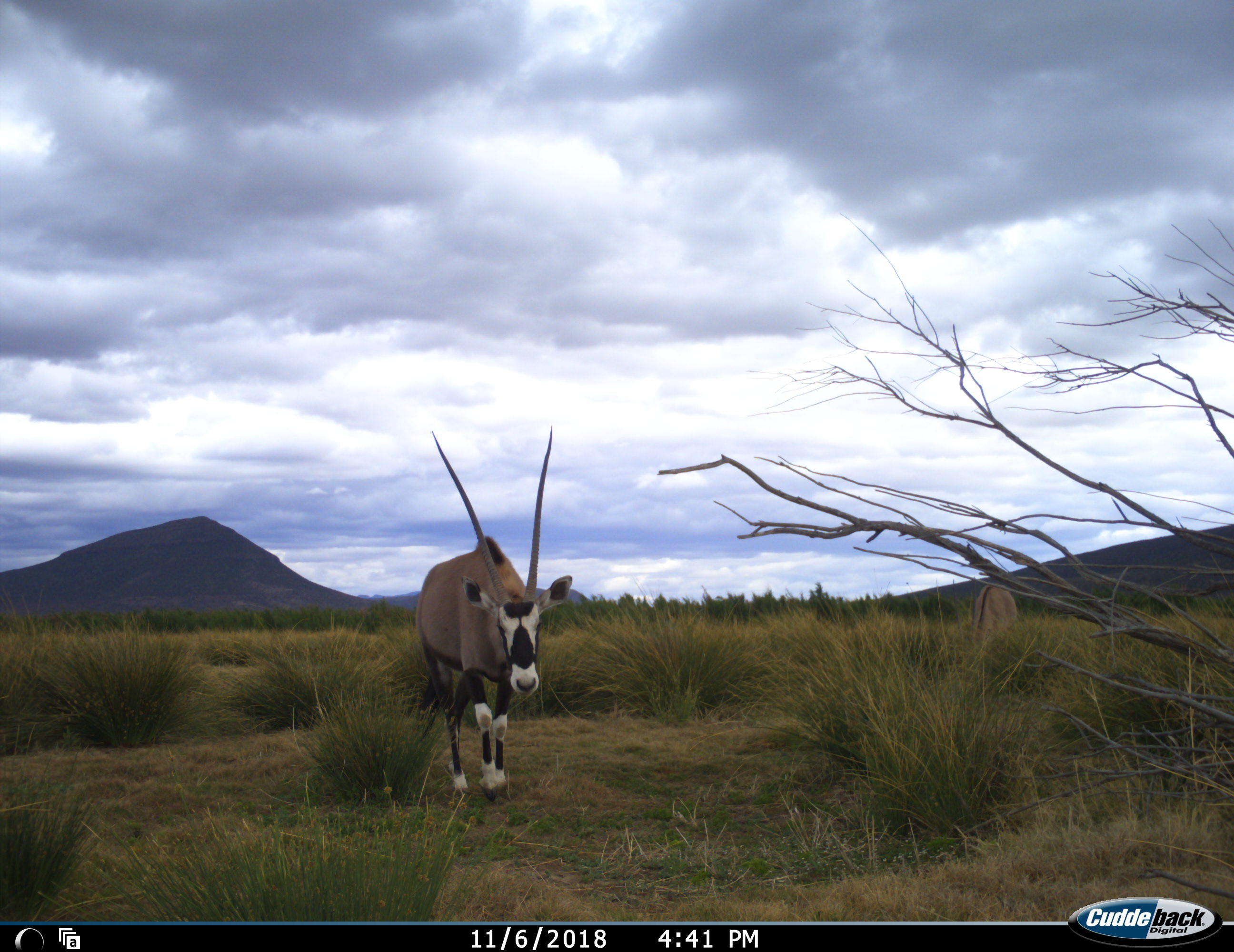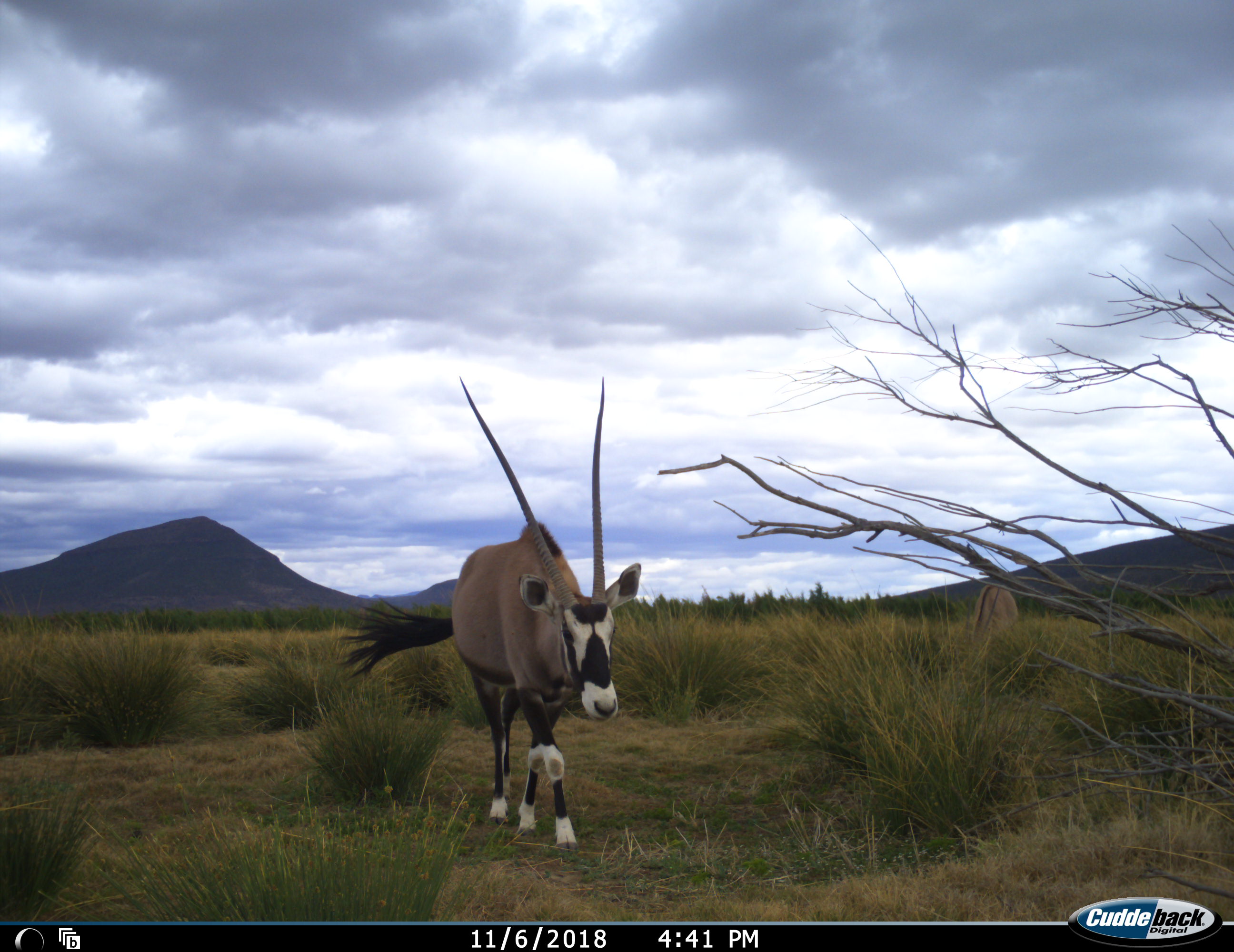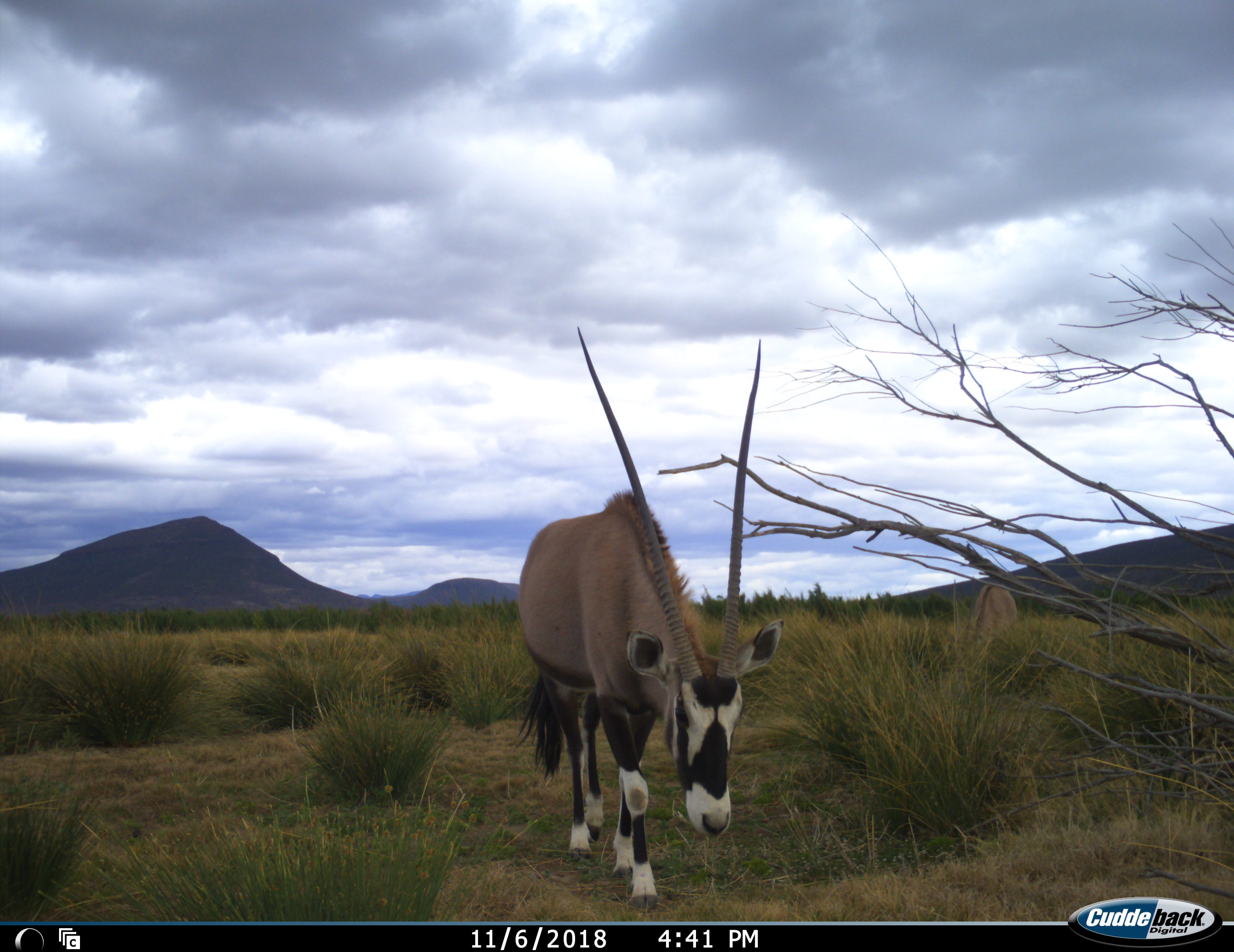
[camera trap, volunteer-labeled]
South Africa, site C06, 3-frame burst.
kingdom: Animalia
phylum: Chordata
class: Mammalia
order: Artiodactyla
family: Bovidae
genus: Oryx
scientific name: Oryx gazella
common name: gemsbok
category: gemsbokoryx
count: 2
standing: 0%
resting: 0%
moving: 100%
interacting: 0%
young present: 0%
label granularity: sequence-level